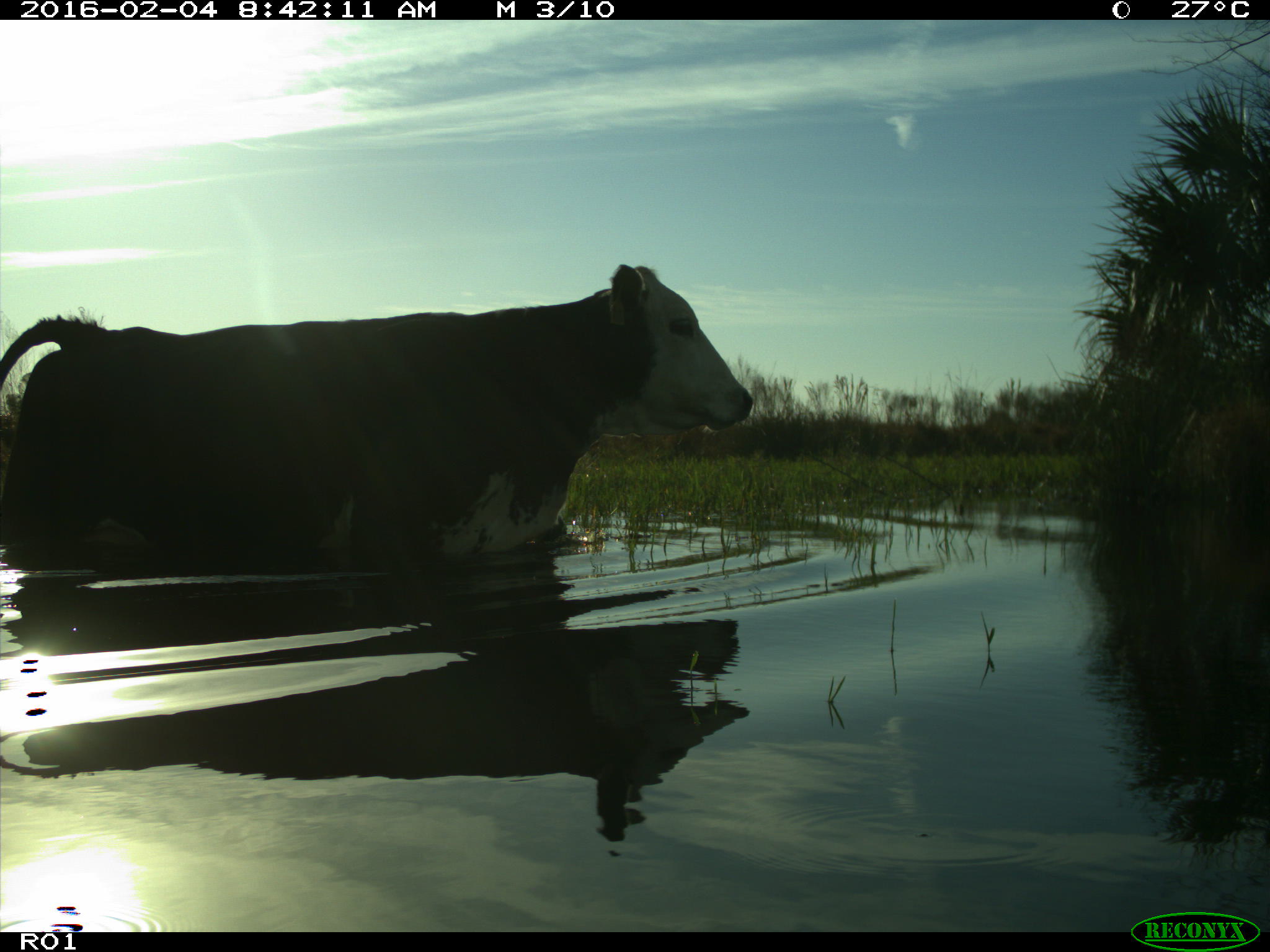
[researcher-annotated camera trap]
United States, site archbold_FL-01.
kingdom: Animalia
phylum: Chordata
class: Mammalia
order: Artiodactyla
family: Bovidae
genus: Bos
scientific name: Bos taurus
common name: domestic cow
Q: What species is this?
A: Bos taurus (domestic cow).